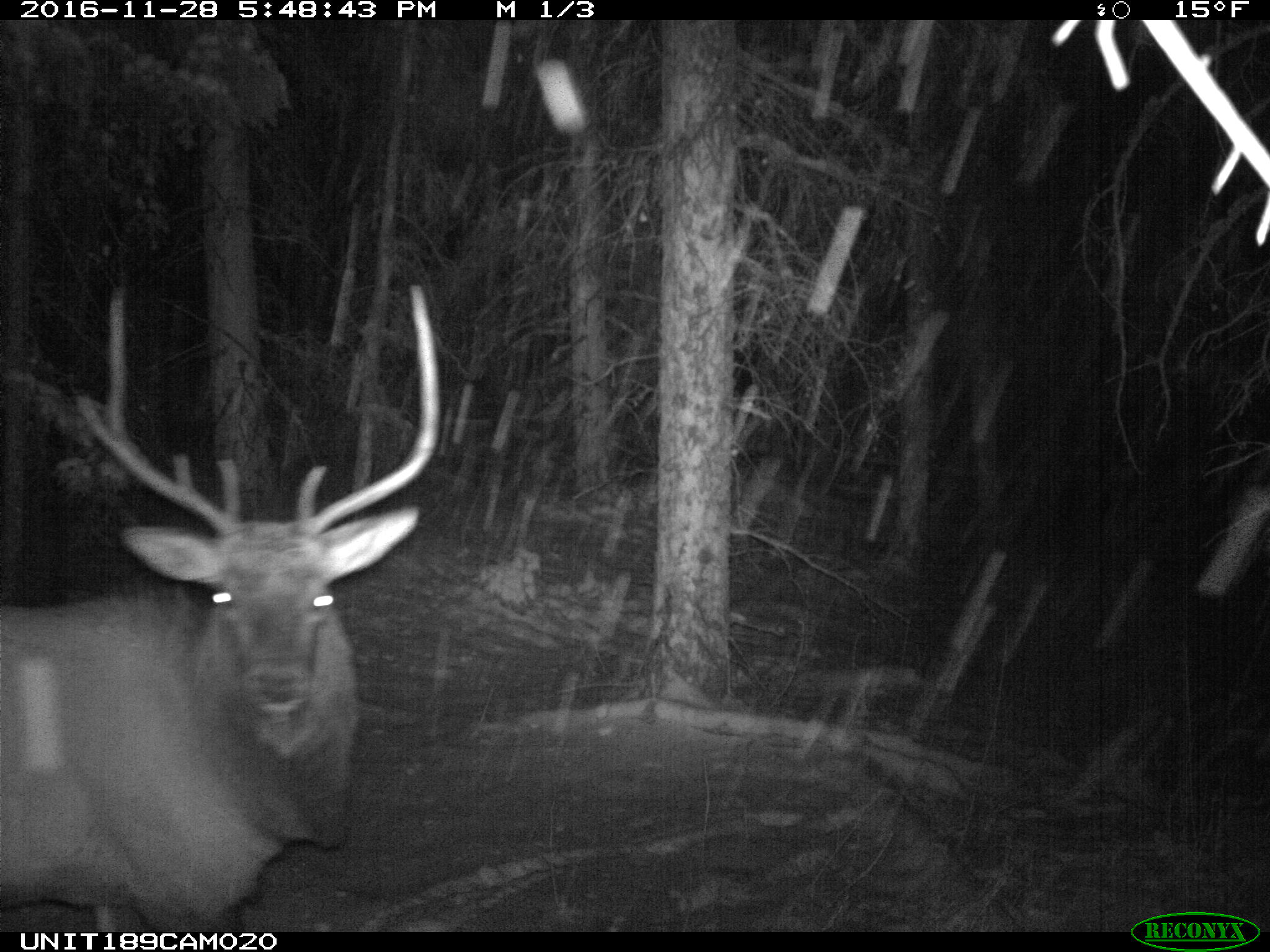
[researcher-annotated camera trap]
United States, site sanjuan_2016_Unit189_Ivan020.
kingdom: Animalia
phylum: Chordata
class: Mammalia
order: Artiodactyla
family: Cervidae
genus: Cervus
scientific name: Cervus elaphus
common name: red deer